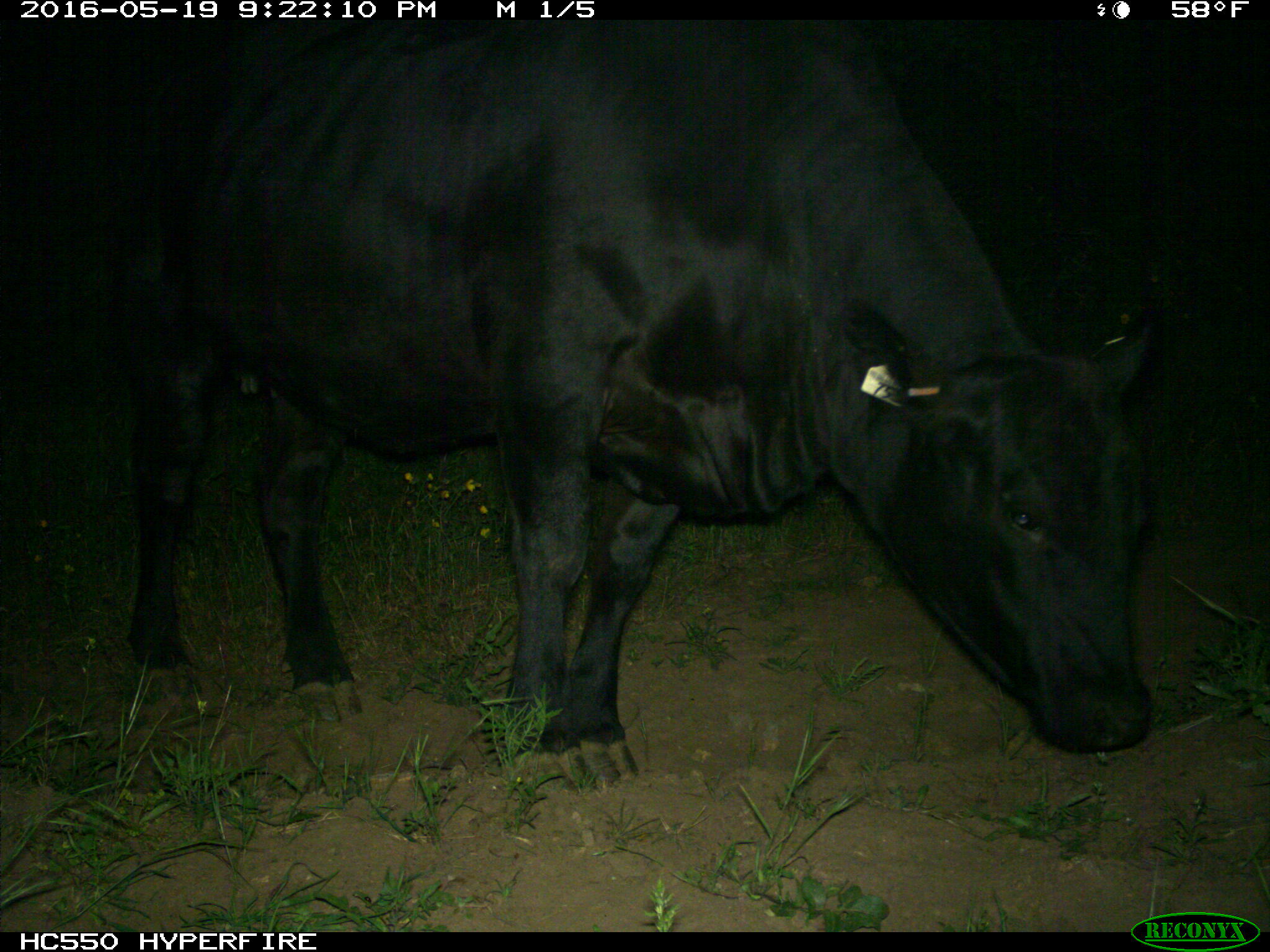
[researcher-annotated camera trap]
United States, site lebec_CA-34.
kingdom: Animalia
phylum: Chordata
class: Mammalia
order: Artiodactyla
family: Bovidae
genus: Bos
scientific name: Bos taurus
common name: domestic cow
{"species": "Bos taurus (domestic cow)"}